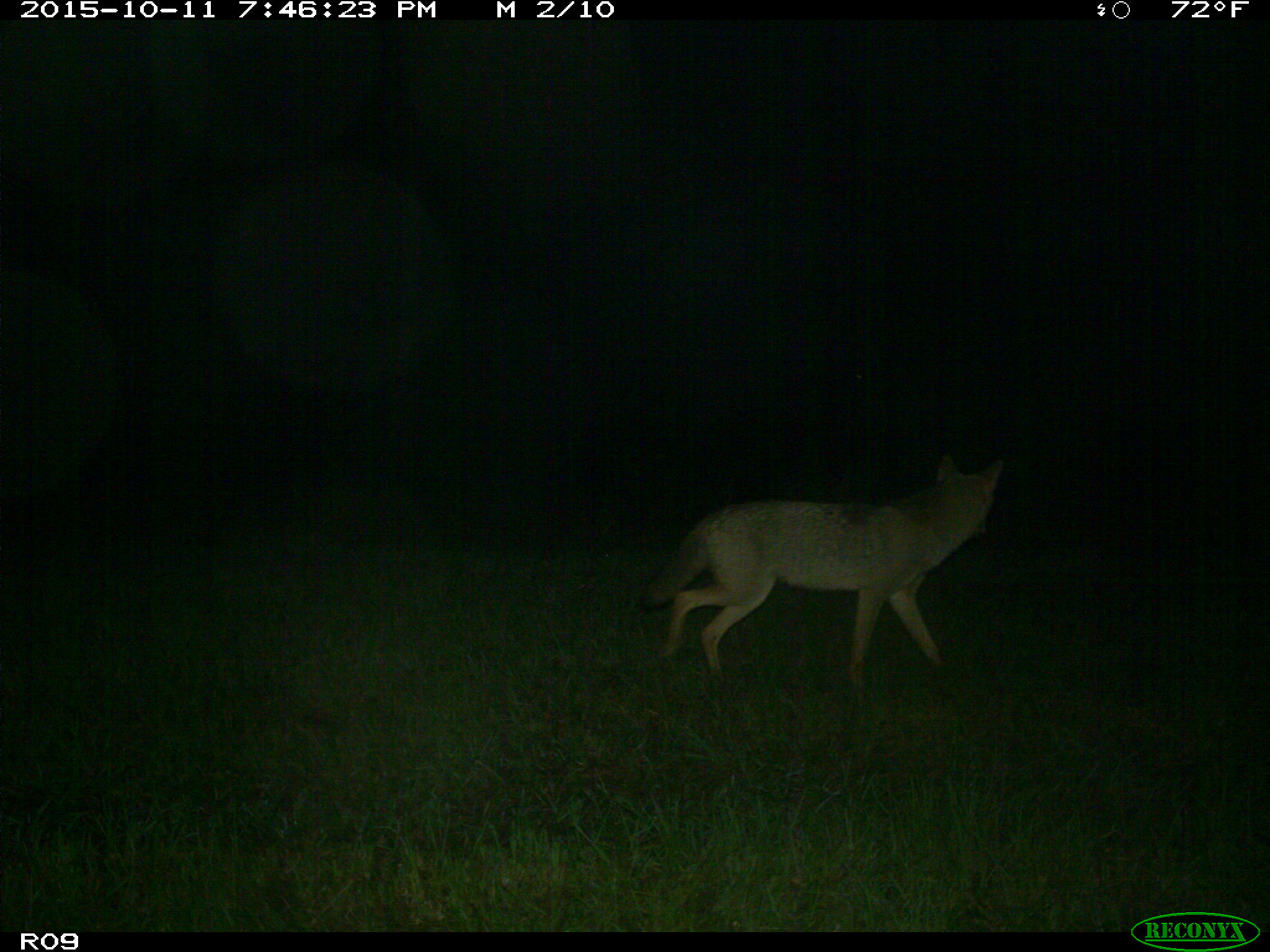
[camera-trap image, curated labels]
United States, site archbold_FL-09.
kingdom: Animalia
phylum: Chordata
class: Mammalia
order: Carnivora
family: Canidae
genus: Canis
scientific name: Canis latrans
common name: coyote